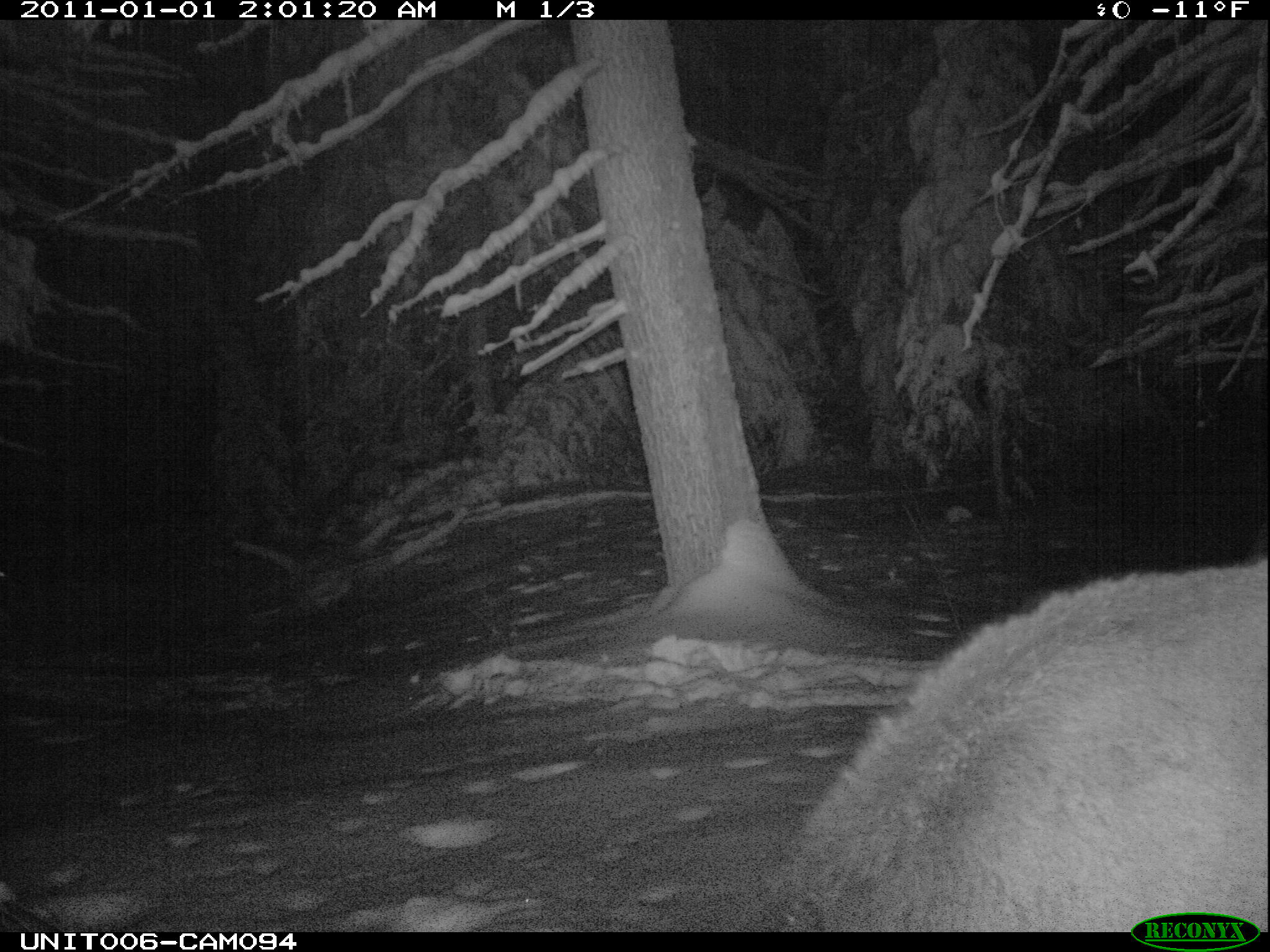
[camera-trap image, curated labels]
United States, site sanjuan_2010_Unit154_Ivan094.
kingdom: Animalia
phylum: Chordata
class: Mammalia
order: Artiodactyla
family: Cervidae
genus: Cervus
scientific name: Cervus elaphus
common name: red deer